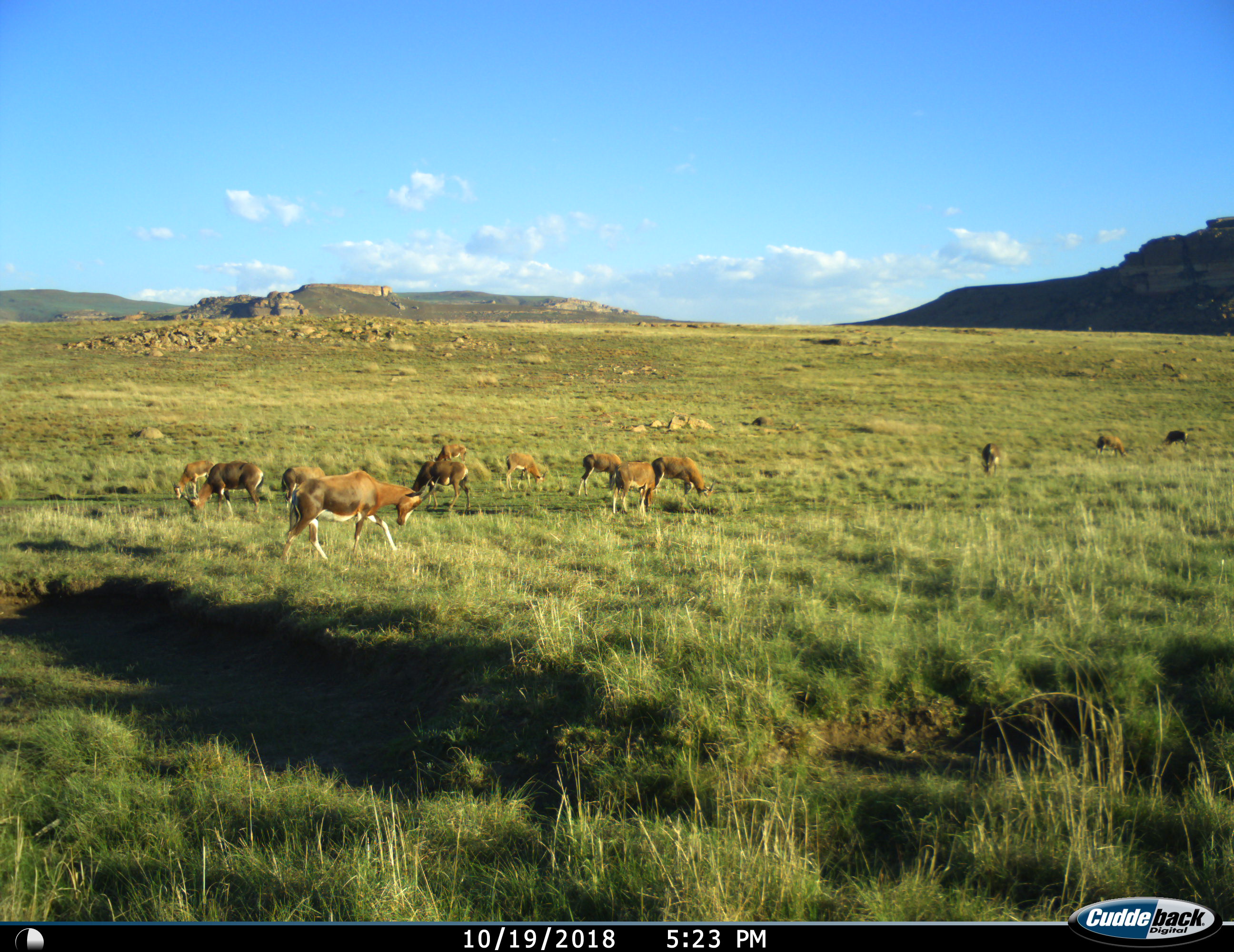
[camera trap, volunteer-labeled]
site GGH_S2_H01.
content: unidentified animal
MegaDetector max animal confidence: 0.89